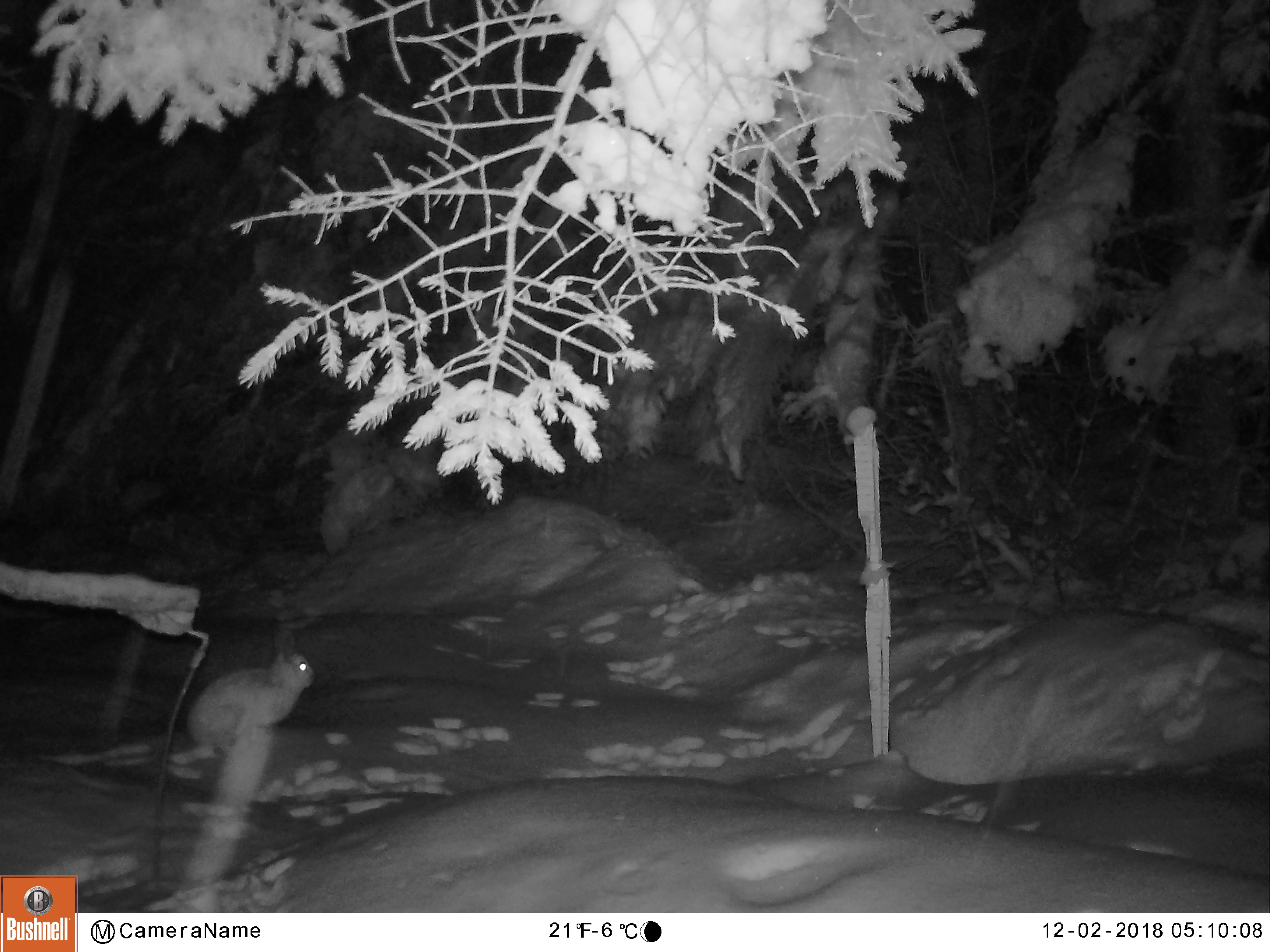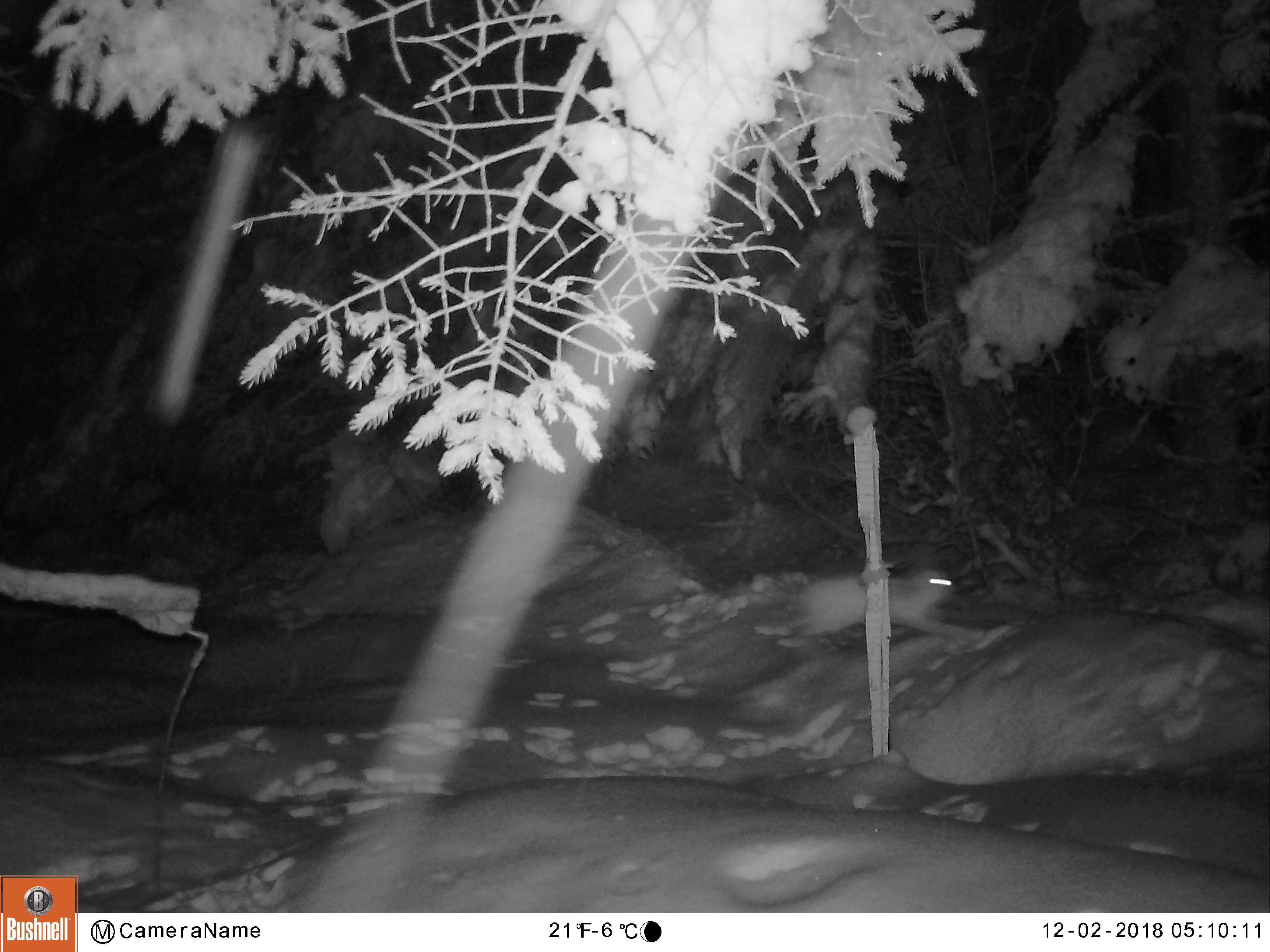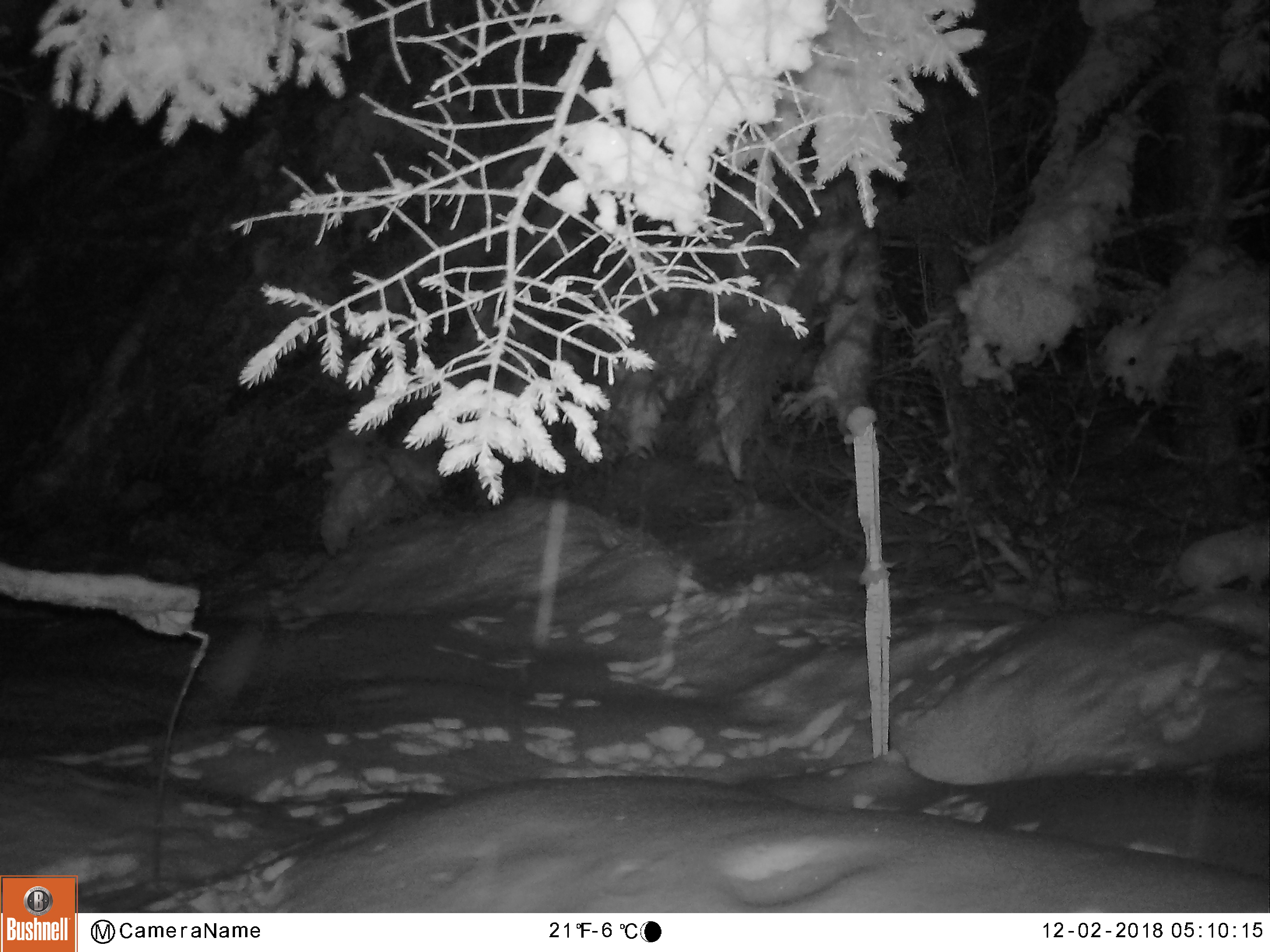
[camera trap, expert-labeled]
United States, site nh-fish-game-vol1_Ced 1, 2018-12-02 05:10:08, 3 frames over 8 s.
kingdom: Animalia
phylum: Chordata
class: Mammalia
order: Lagomorpha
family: Leporidae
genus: Lepus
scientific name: Lepus americanus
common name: snowshoe hare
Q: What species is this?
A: Snowshoe hare (Lepus americanus).